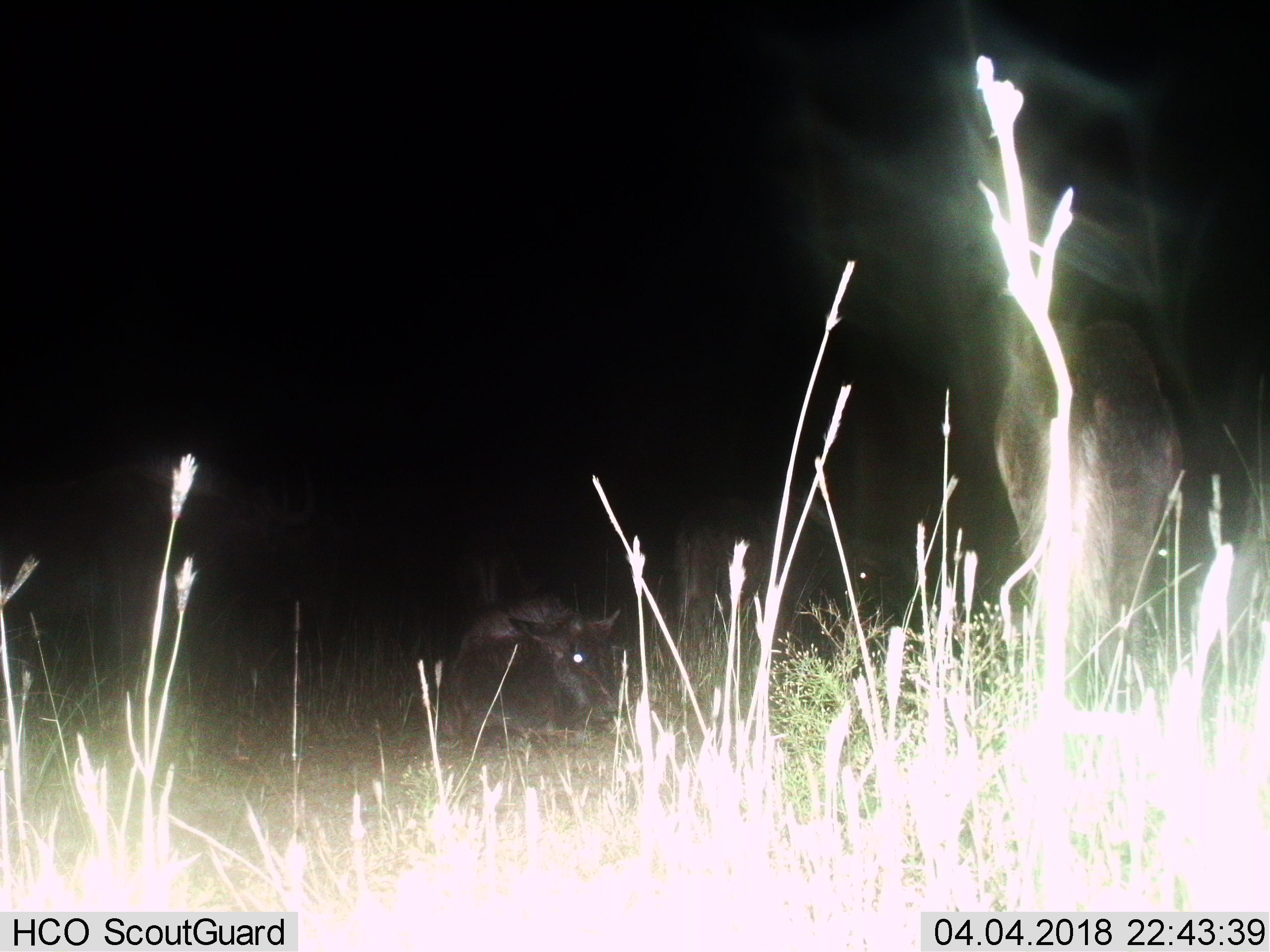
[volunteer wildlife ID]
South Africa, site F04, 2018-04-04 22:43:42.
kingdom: Animalia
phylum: Chordata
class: Mammalia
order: Artiodactyla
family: Bovidae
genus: Connochaetes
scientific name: Connochaetes gnou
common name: black wildebeest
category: wildebeestblack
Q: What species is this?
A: Wildebeestblack (black wildebeest) (Connochaetes gnou).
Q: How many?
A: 3.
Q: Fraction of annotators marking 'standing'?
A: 33%.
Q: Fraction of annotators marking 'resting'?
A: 100%.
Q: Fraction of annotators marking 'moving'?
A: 33%.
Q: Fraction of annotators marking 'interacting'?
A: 0%.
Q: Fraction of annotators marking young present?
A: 33%.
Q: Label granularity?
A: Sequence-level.